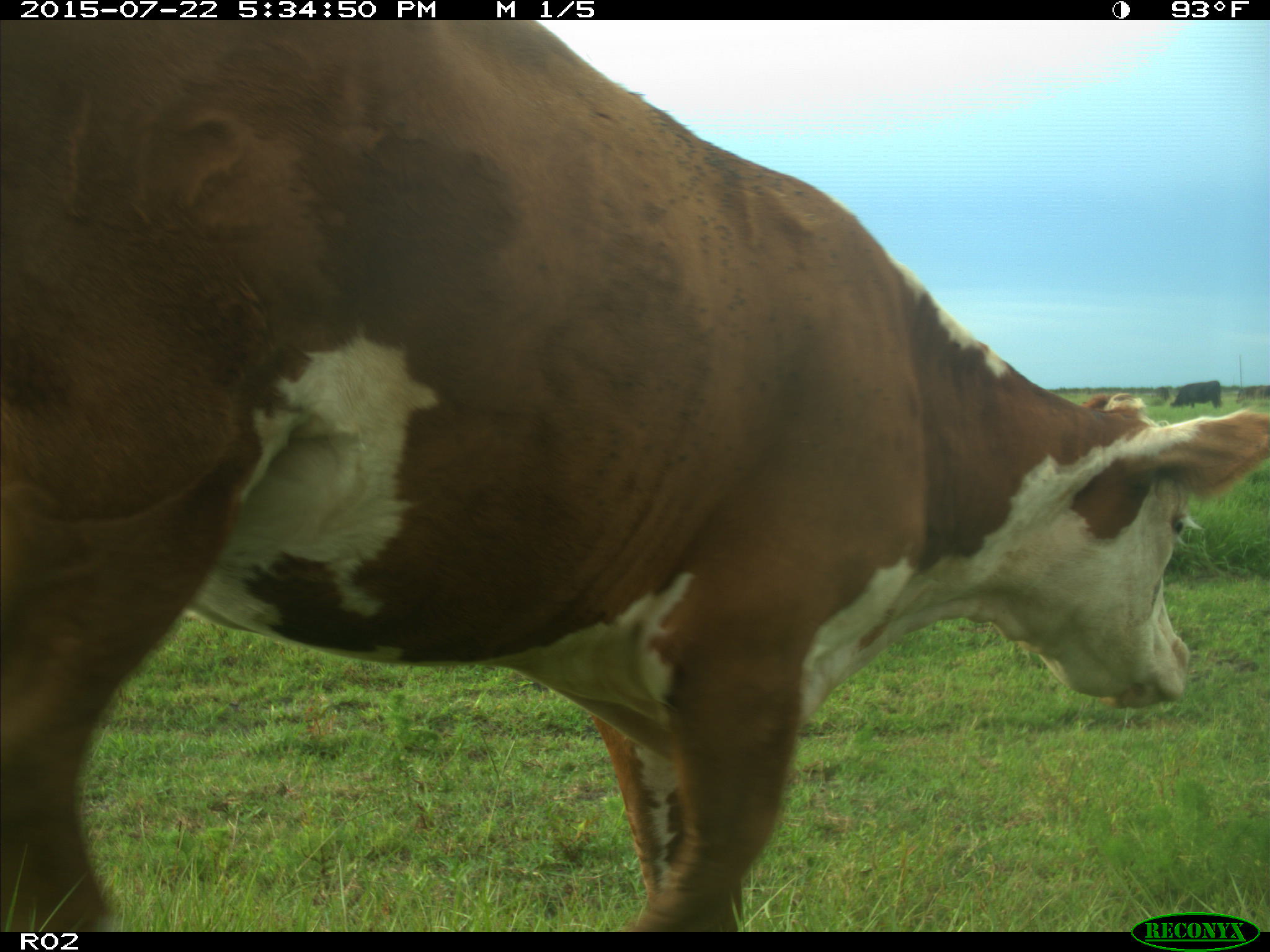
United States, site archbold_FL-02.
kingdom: Animalia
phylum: Chordata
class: Mammalia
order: Artiodactyla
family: Bovidae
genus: Bos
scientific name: Bos taurus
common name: domestic cow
Bos taurus (domestic cow).